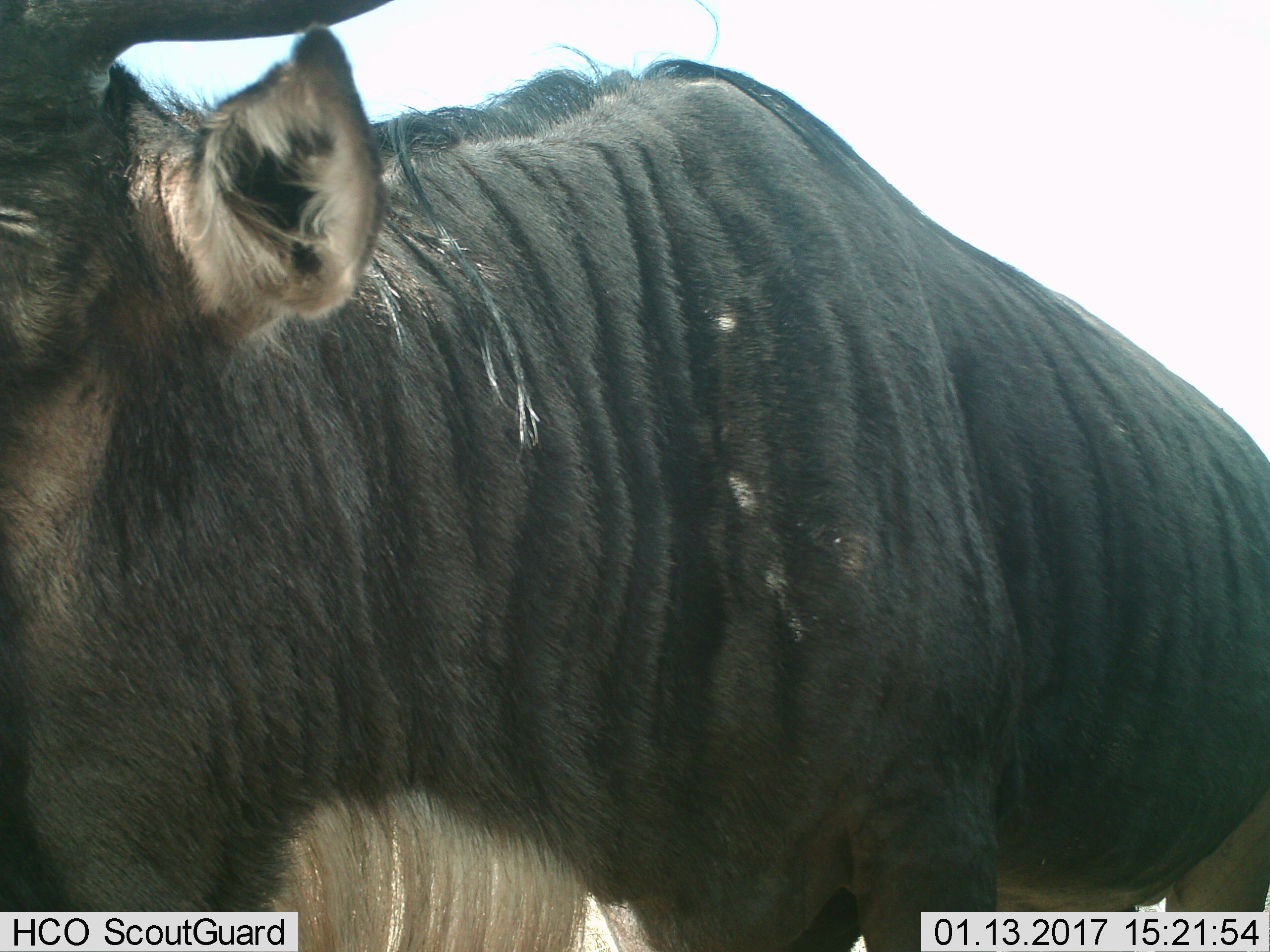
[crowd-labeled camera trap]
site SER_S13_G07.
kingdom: Animalia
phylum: Chordata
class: Mammalia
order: Artiodactyla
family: Bovidae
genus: Connochaetes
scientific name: Connochaetes taurinus taurinus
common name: blue wildebeest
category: wildebeestblue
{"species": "wildebeestblue (blue wildebeest) (Connochaetes taurinus taurinus)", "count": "1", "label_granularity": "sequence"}